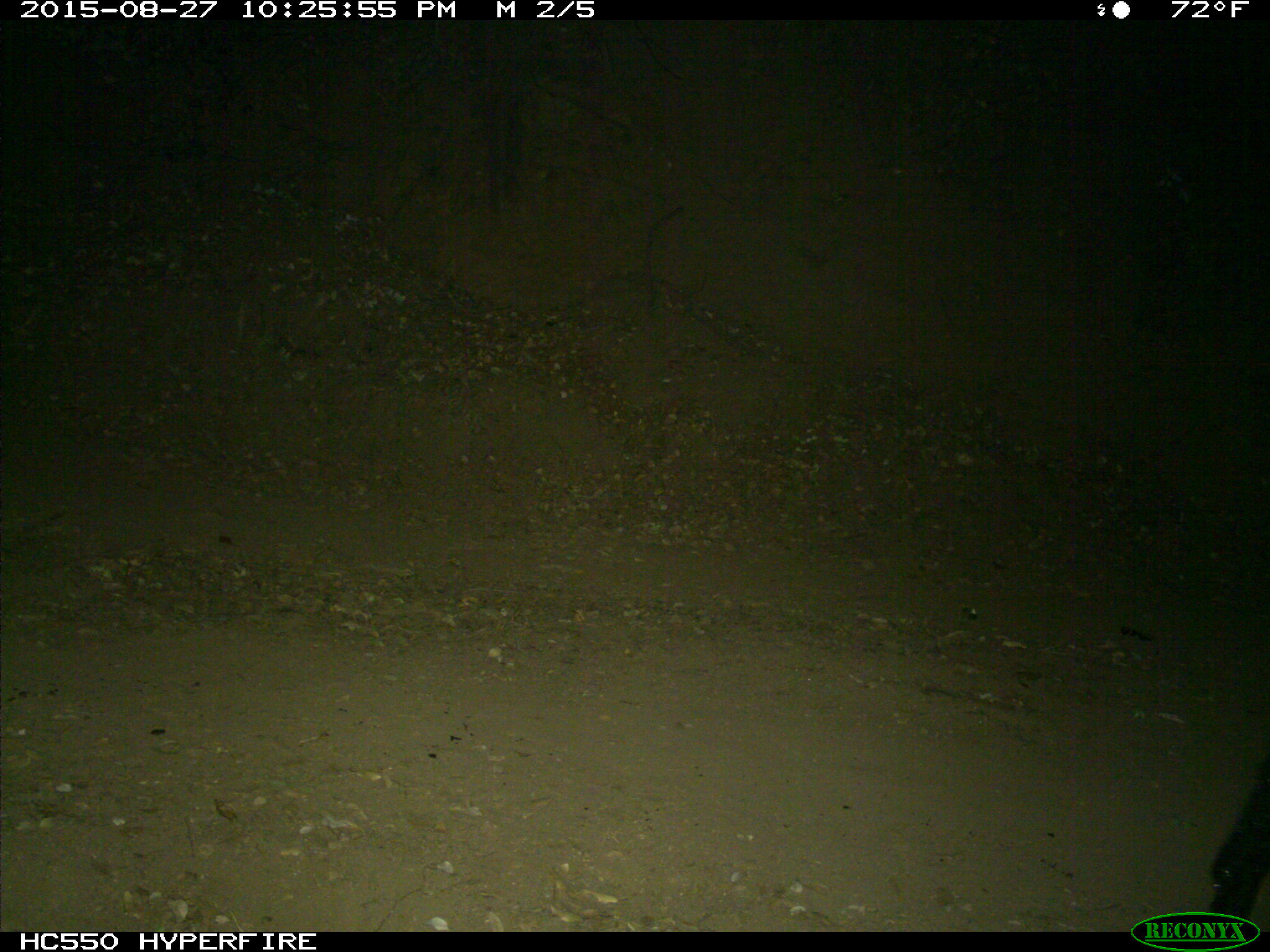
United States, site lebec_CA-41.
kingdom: Animalia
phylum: Chordata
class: Mammalia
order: Artiodactyla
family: Suidae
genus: Sus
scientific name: Sus scrofa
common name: wild boar